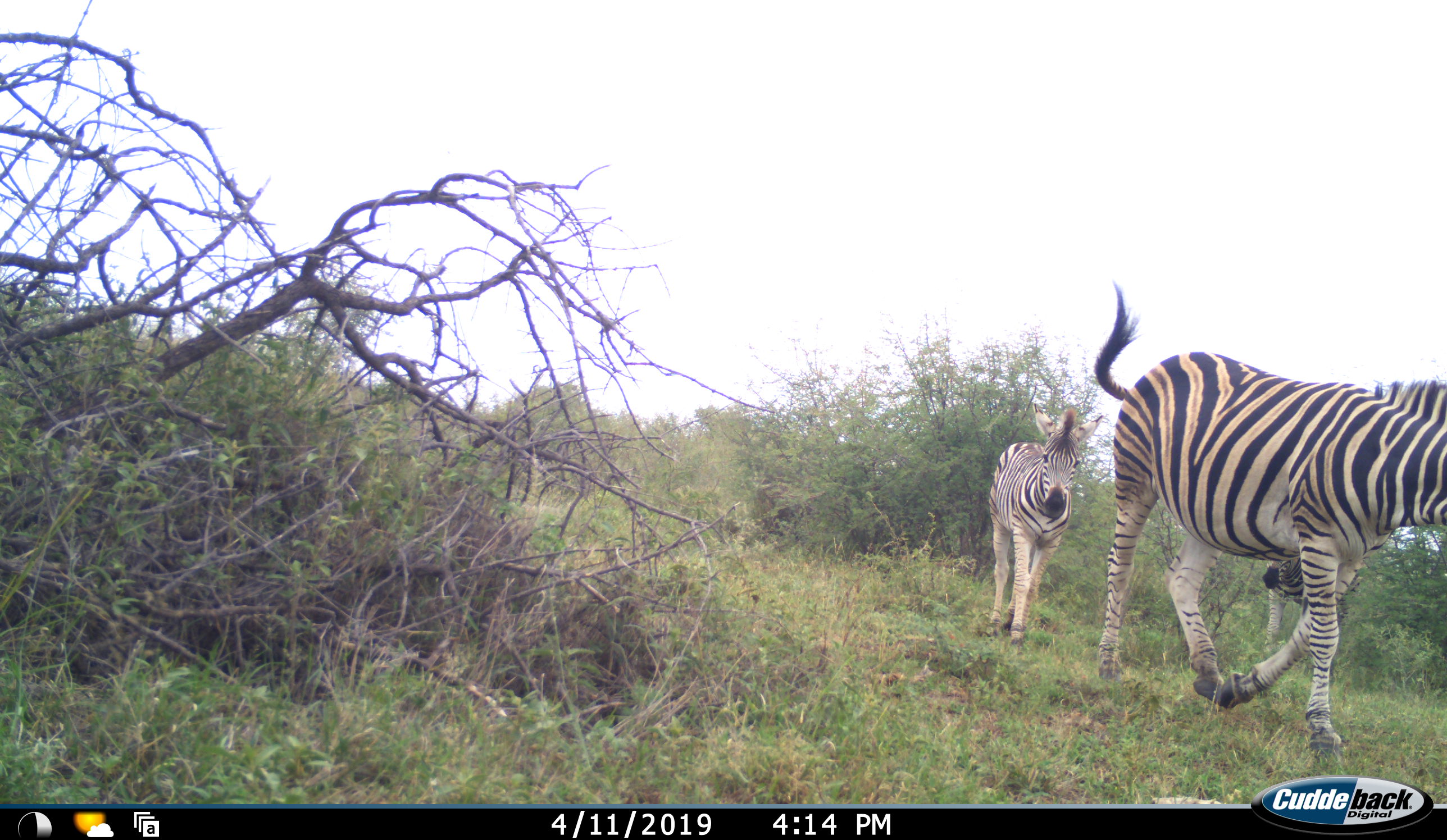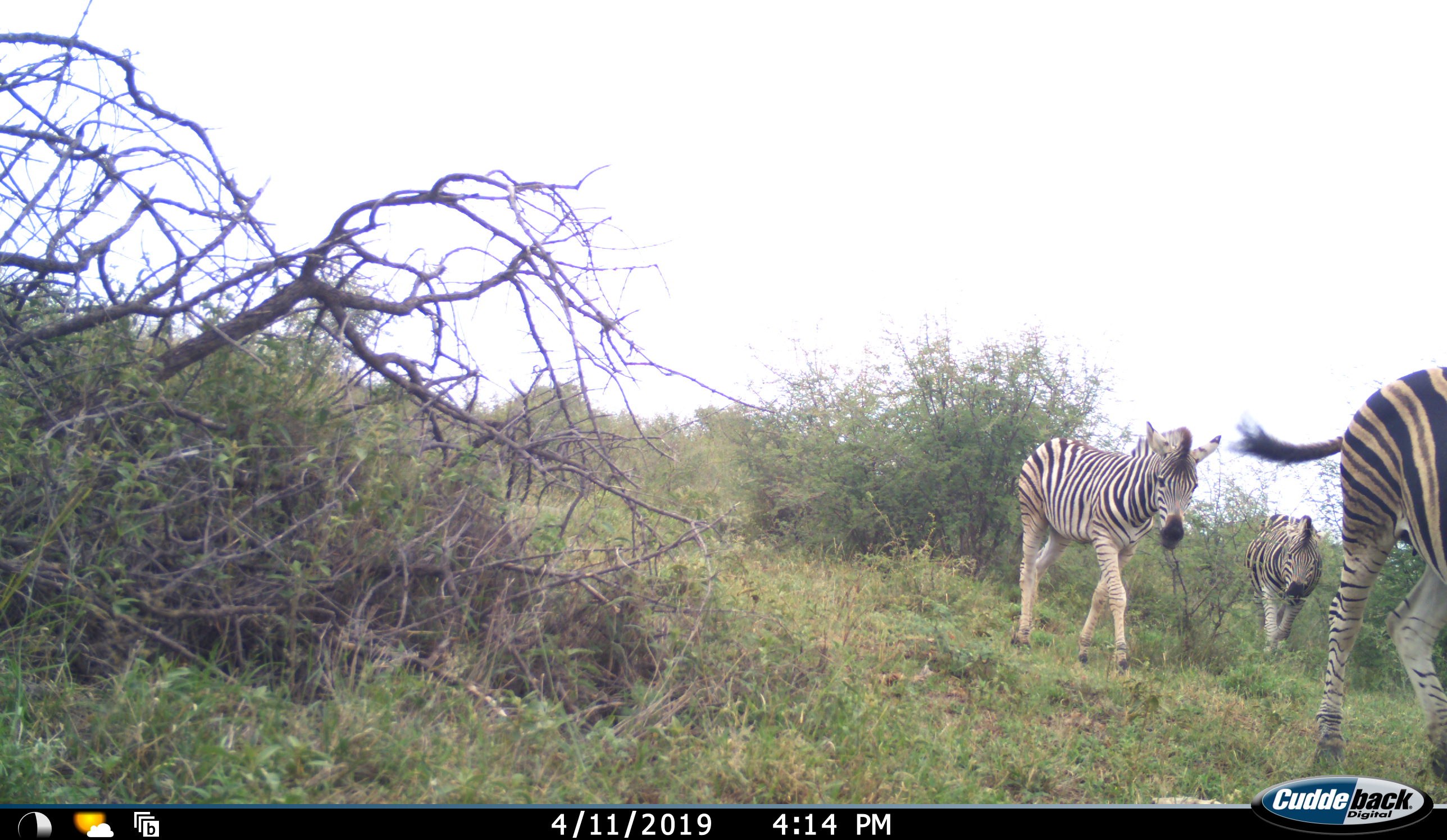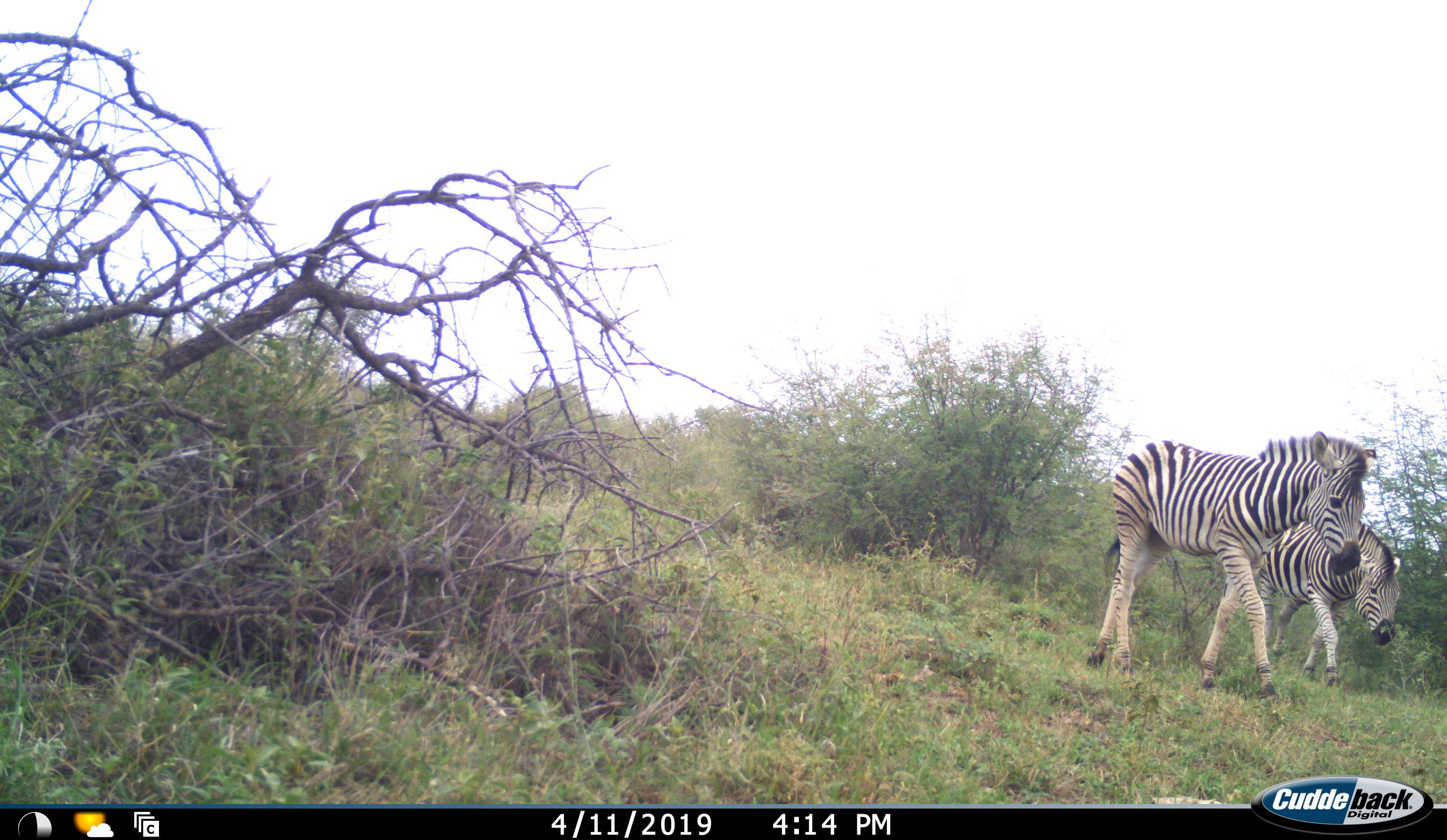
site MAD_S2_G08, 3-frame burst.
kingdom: Animalia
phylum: Chordata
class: Mammalia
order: Perissodactyla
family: Equidae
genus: Equus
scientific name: Equus quagga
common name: plains zebra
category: zebraplains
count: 3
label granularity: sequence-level